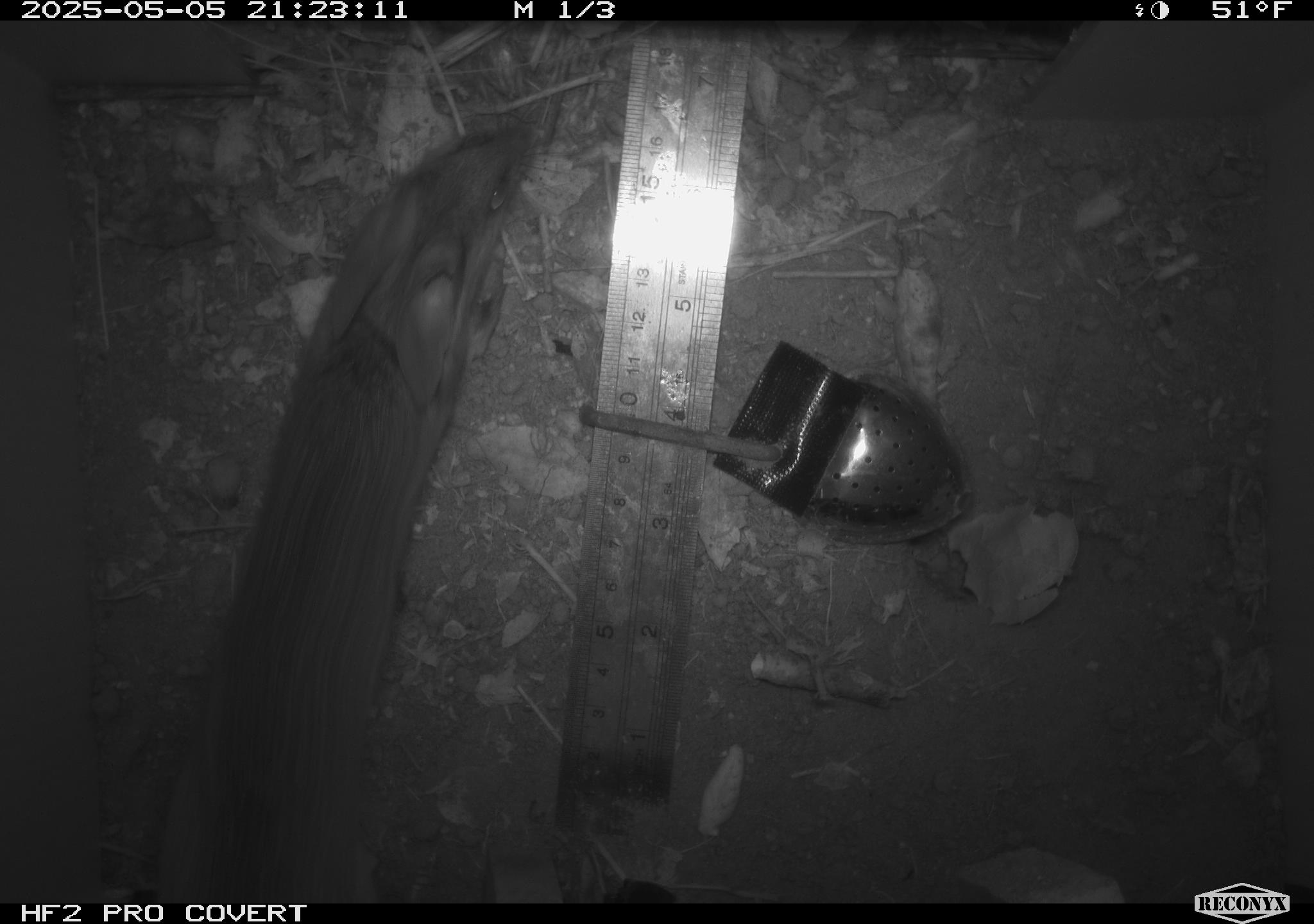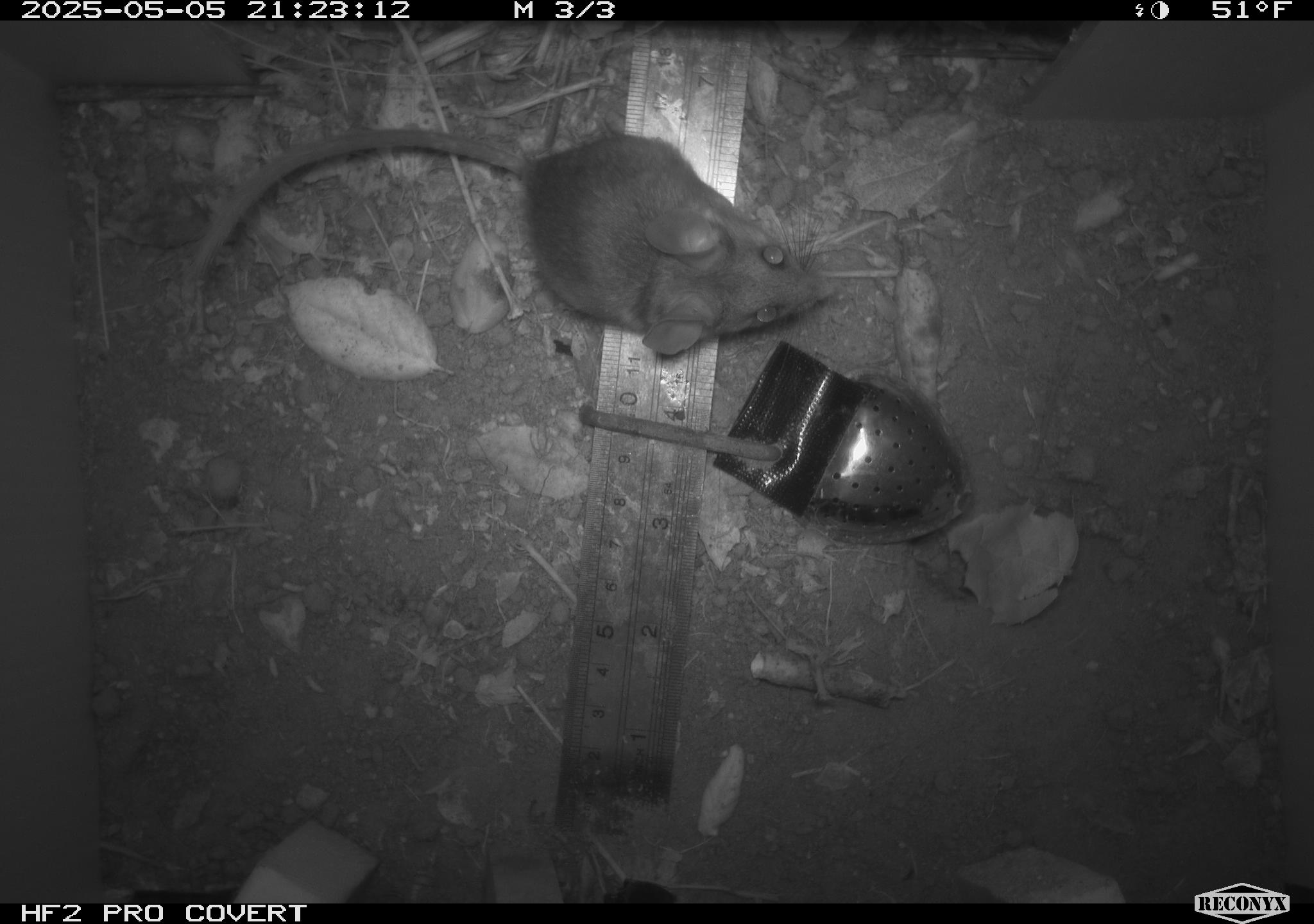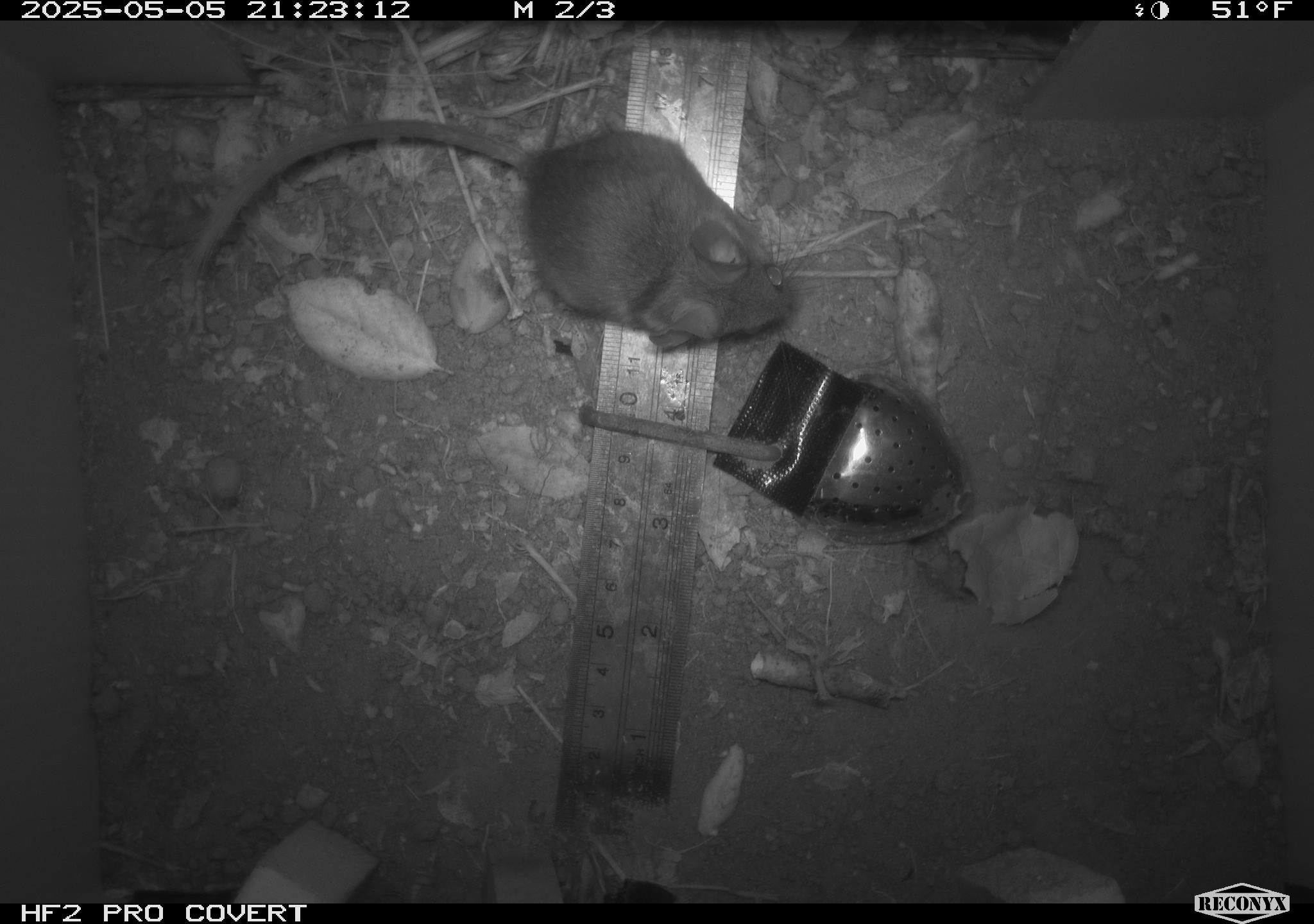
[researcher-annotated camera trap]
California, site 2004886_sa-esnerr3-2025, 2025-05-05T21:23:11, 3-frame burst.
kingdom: Animalia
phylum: Chordata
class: Mammalia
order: Rodentia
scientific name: Rodentia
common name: rodent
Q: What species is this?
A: Rodent (Rodentia).